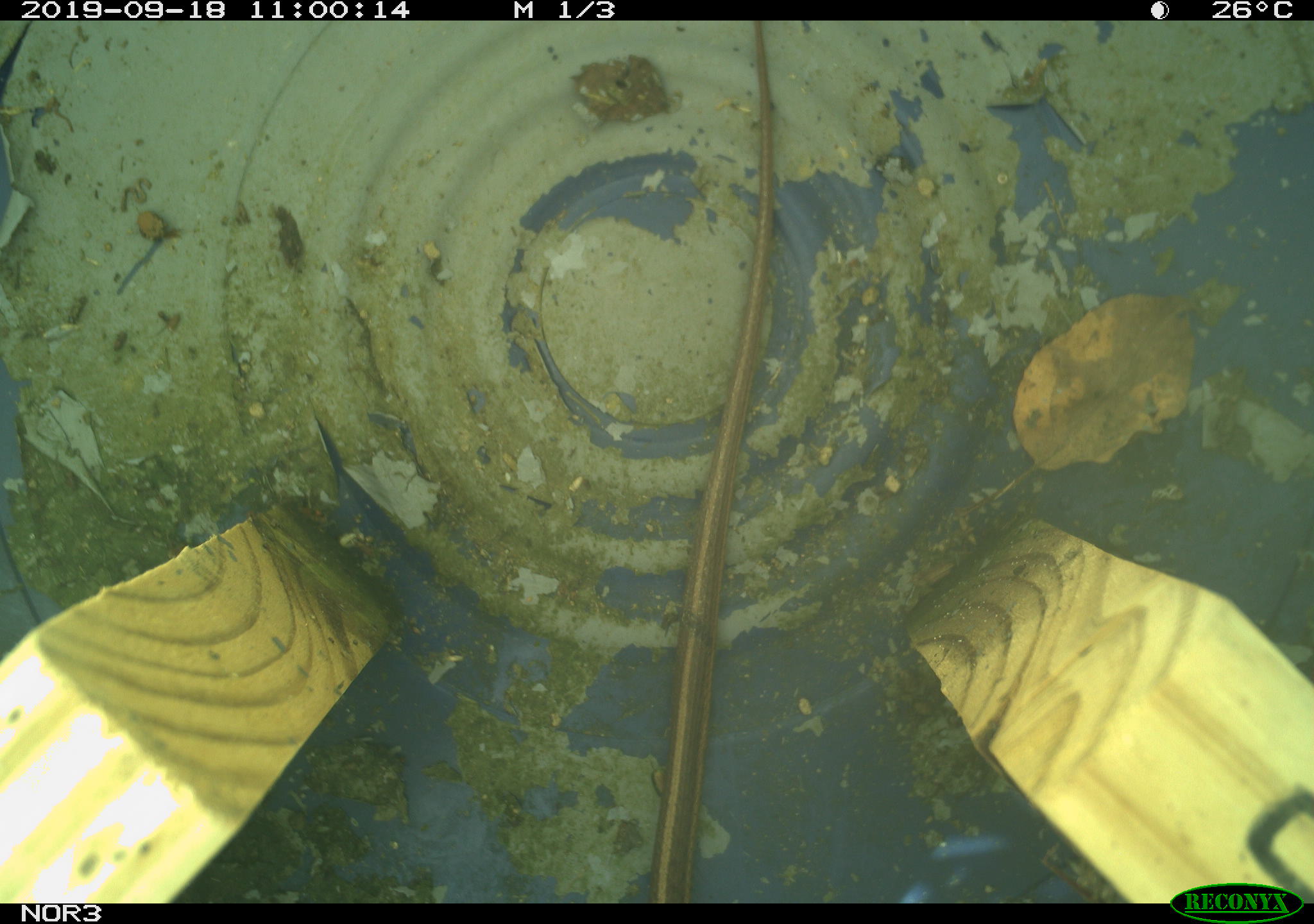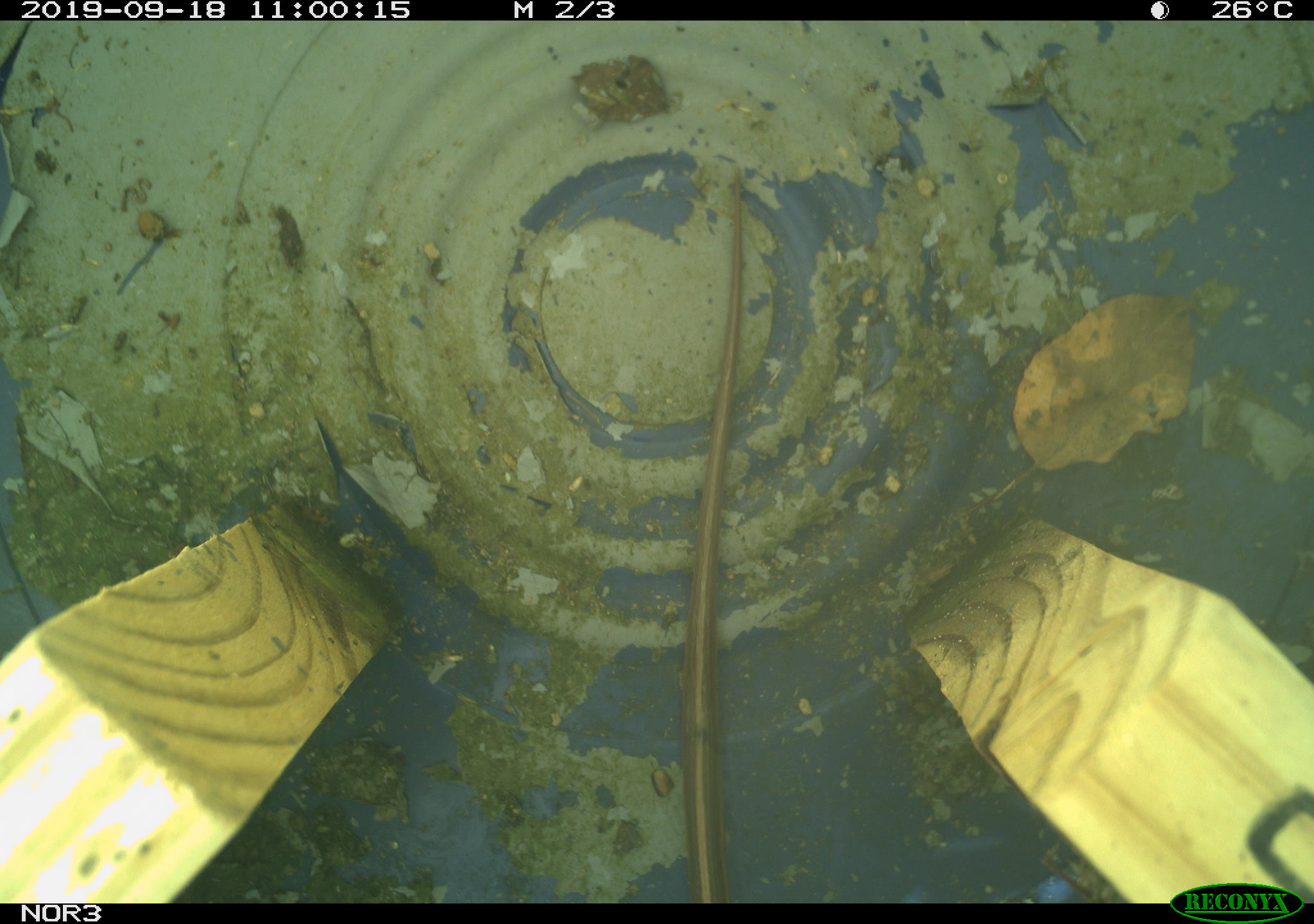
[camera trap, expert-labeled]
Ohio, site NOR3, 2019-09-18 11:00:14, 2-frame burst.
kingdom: Animalia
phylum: Chordata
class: Reptilia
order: Squamata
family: Colubridae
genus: Thamnophis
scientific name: Thamnophis sirtalis sirtalis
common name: eastern gartersnake